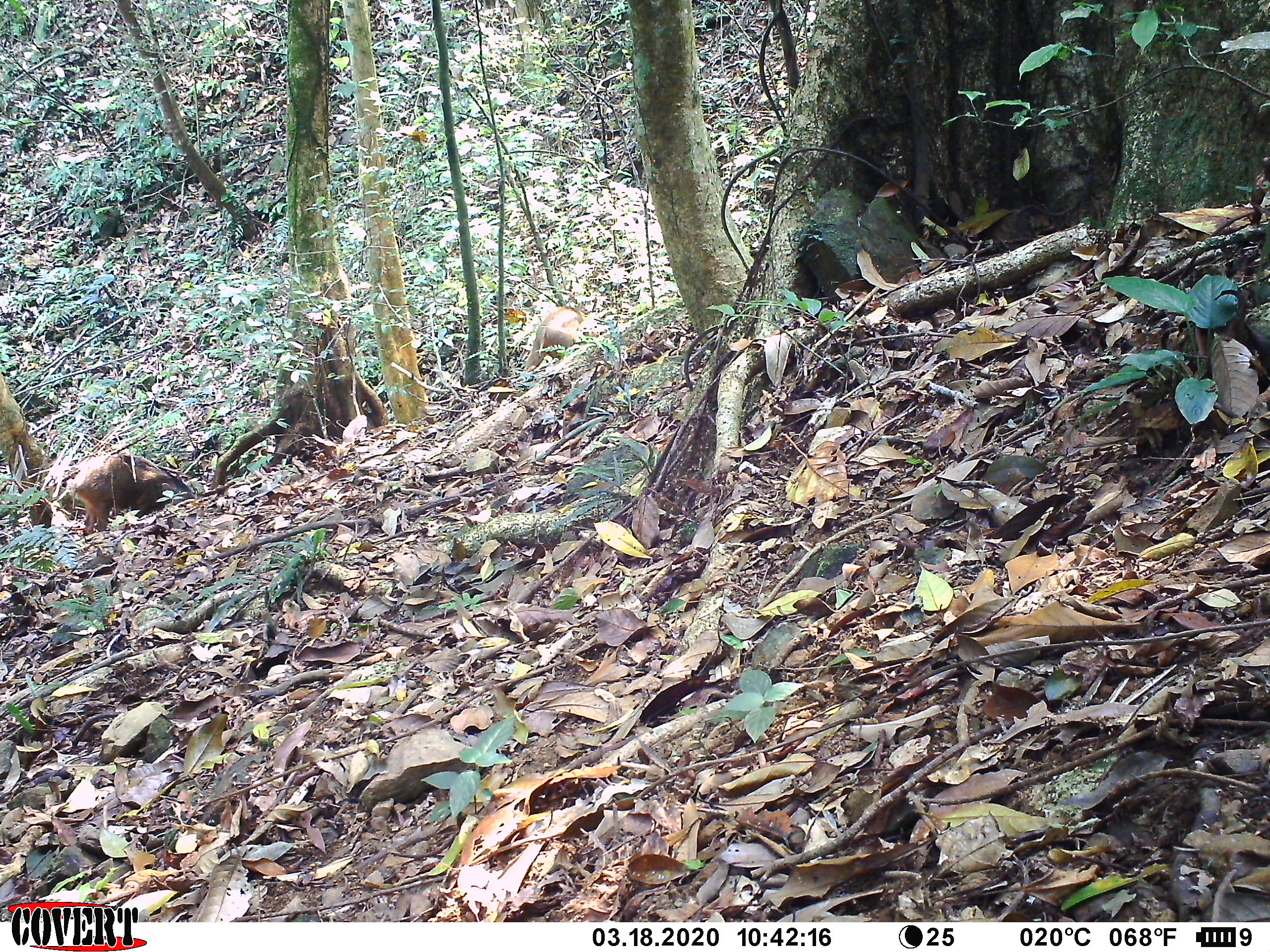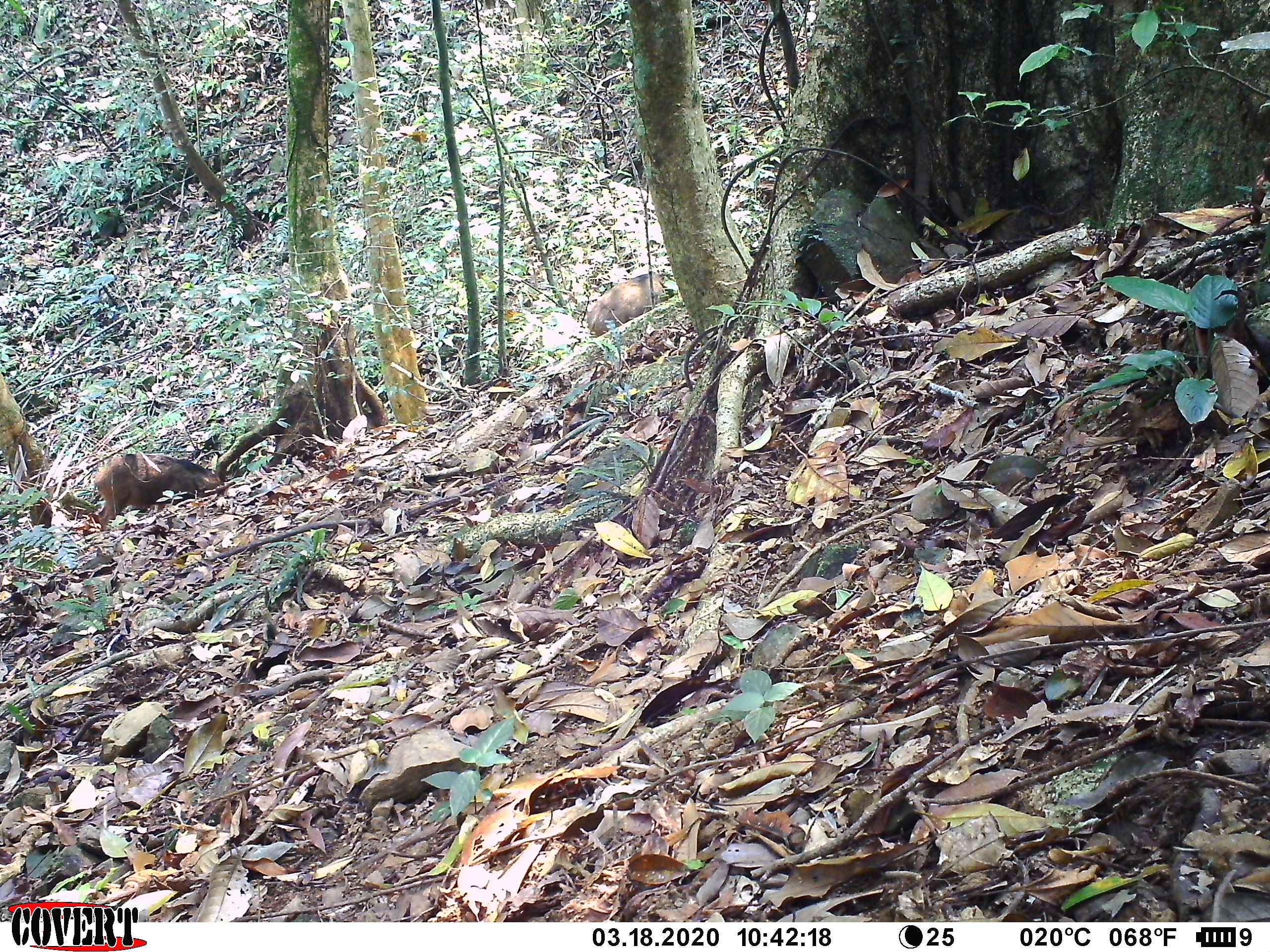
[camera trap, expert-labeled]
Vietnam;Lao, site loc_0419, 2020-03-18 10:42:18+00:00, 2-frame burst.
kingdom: Animalia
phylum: Chordata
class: Mammalia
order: Artiodactyla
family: Suidae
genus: Sus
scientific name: Sus scrofa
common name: eurasian wild pig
Eurasian wild pig (Sus scrofa). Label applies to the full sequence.